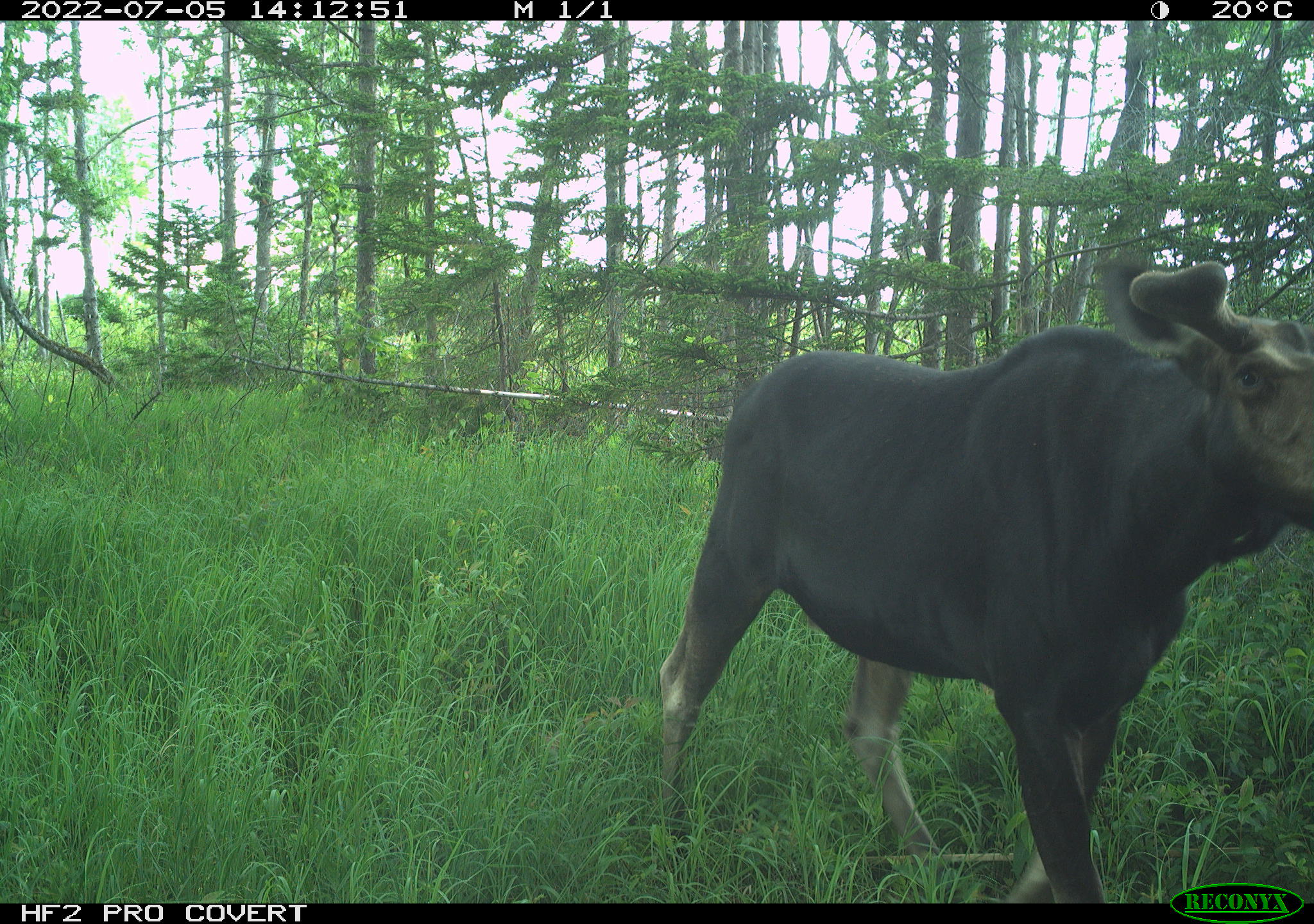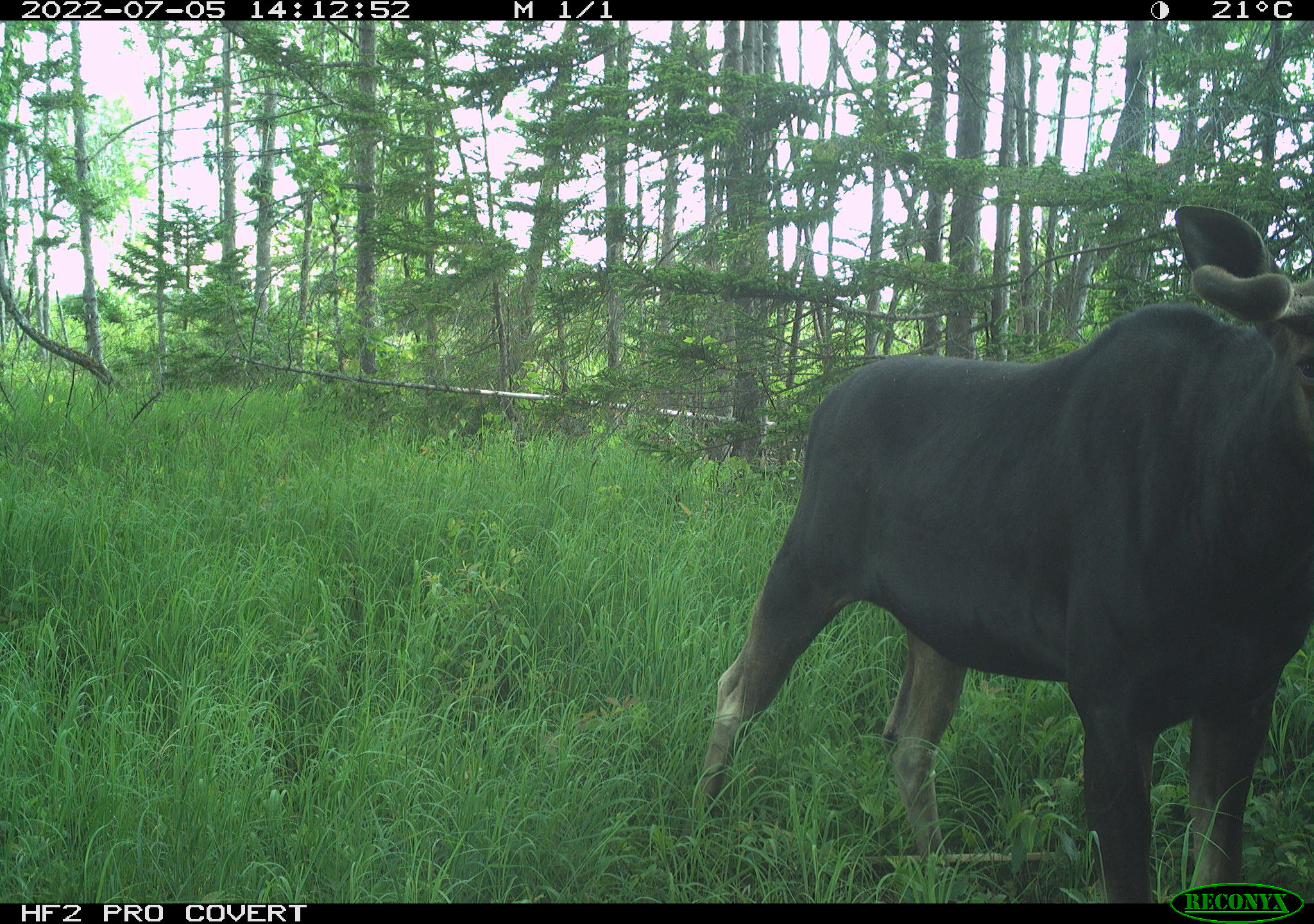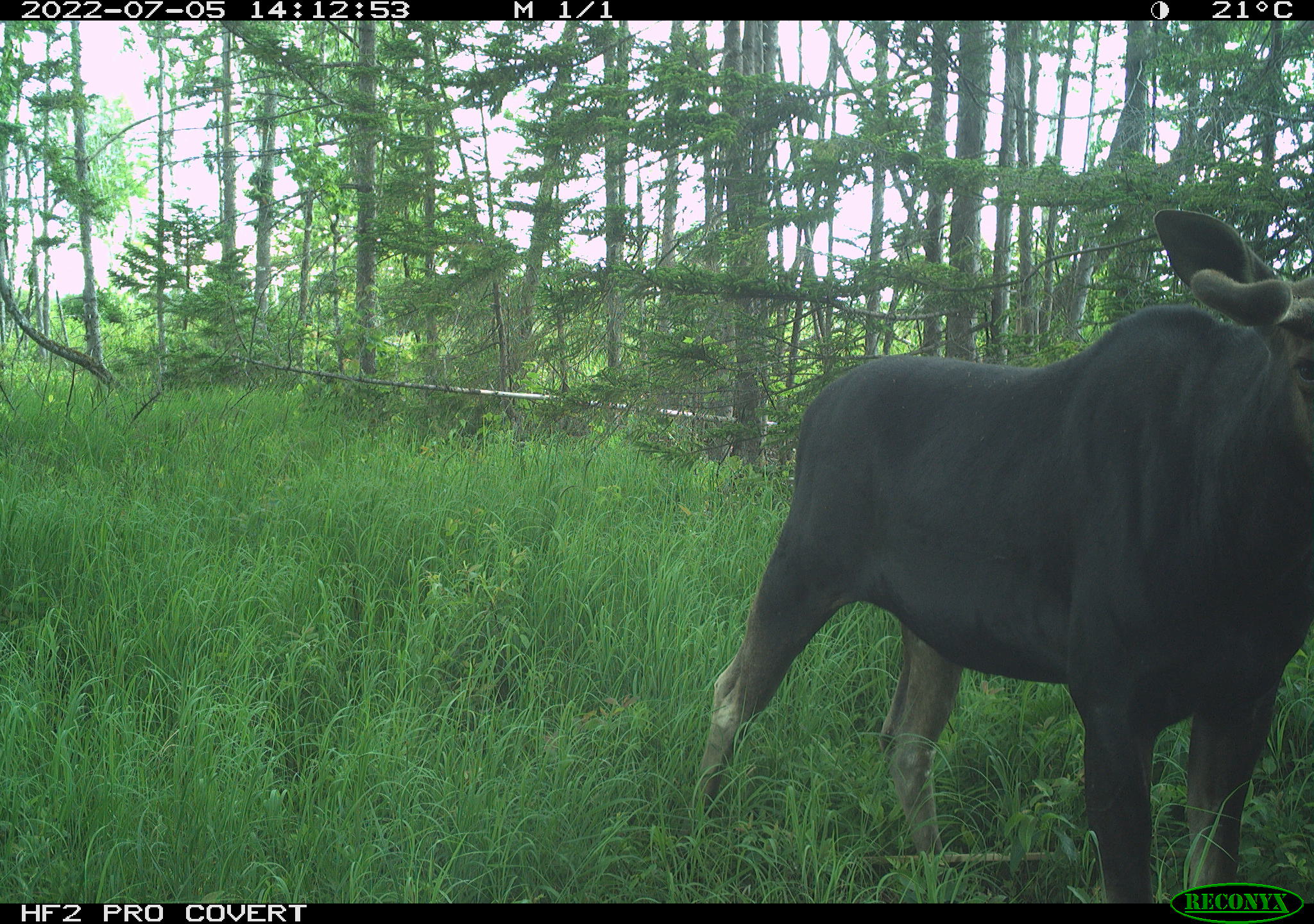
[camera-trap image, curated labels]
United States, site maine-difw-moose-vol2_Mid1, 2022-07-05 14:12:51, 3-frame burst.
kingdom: Animalia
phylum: Chordata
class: Mammalia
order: Artiodactyla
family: Cervidae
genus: Alces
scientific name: Alces alces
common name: moose